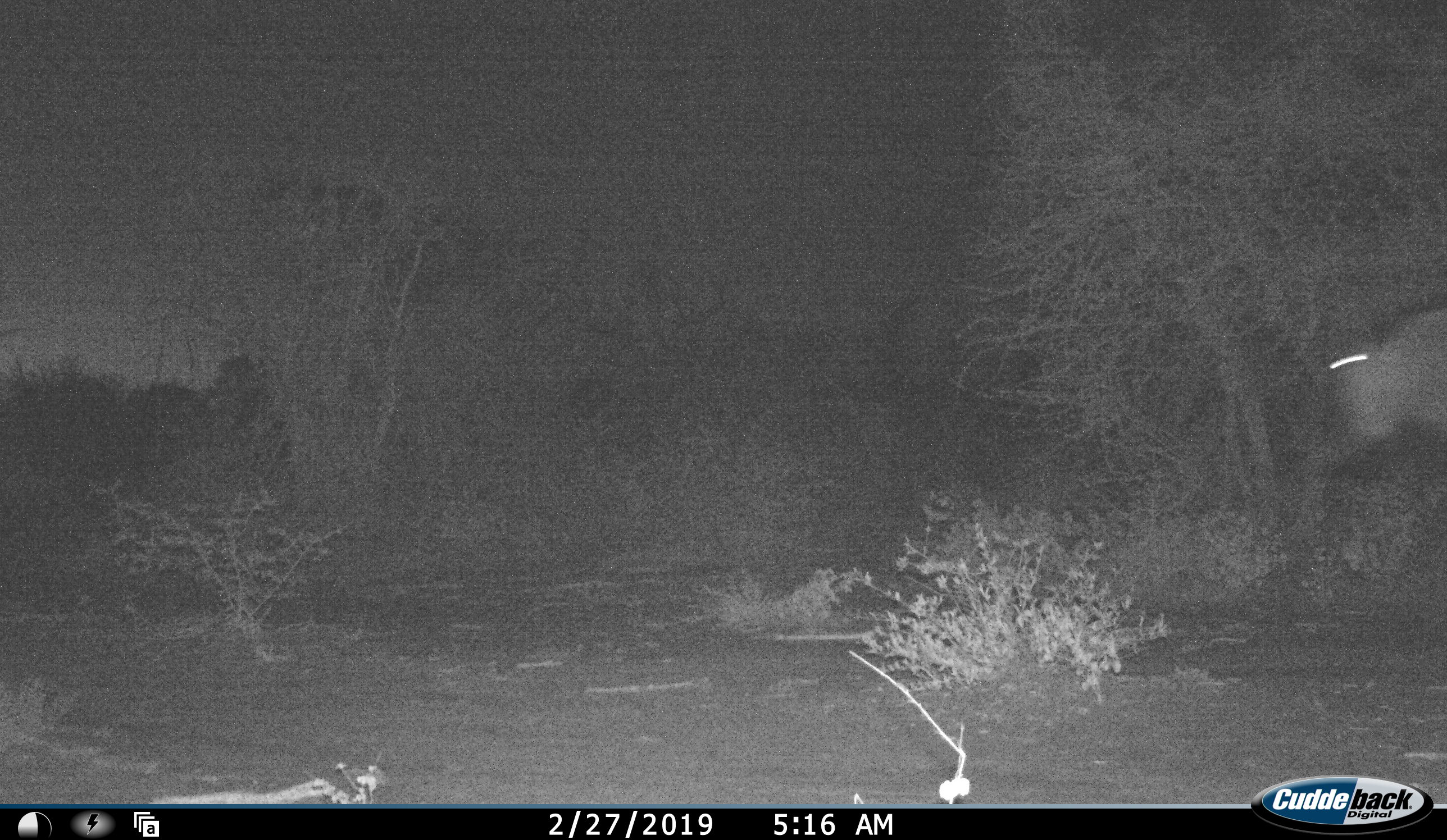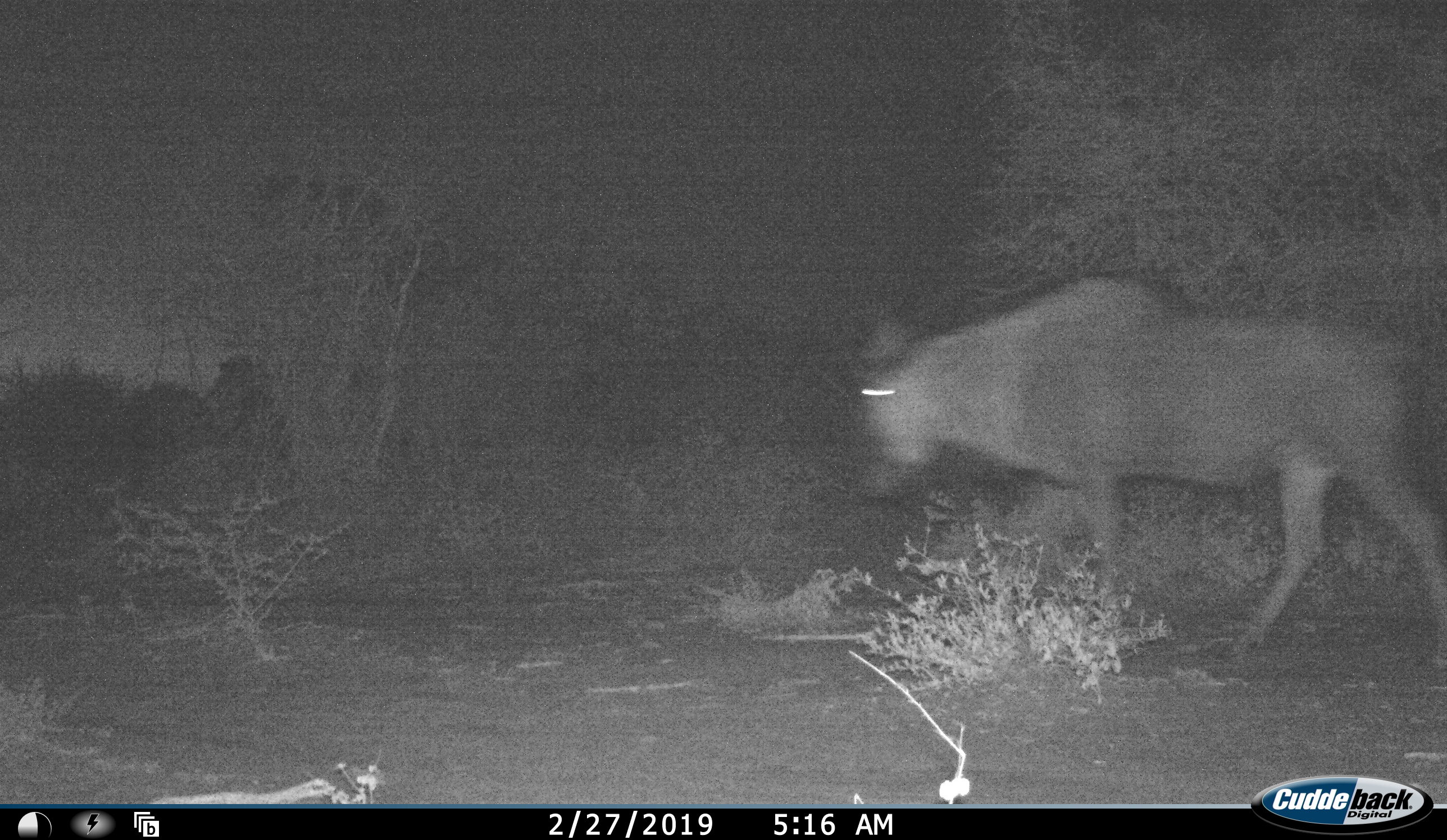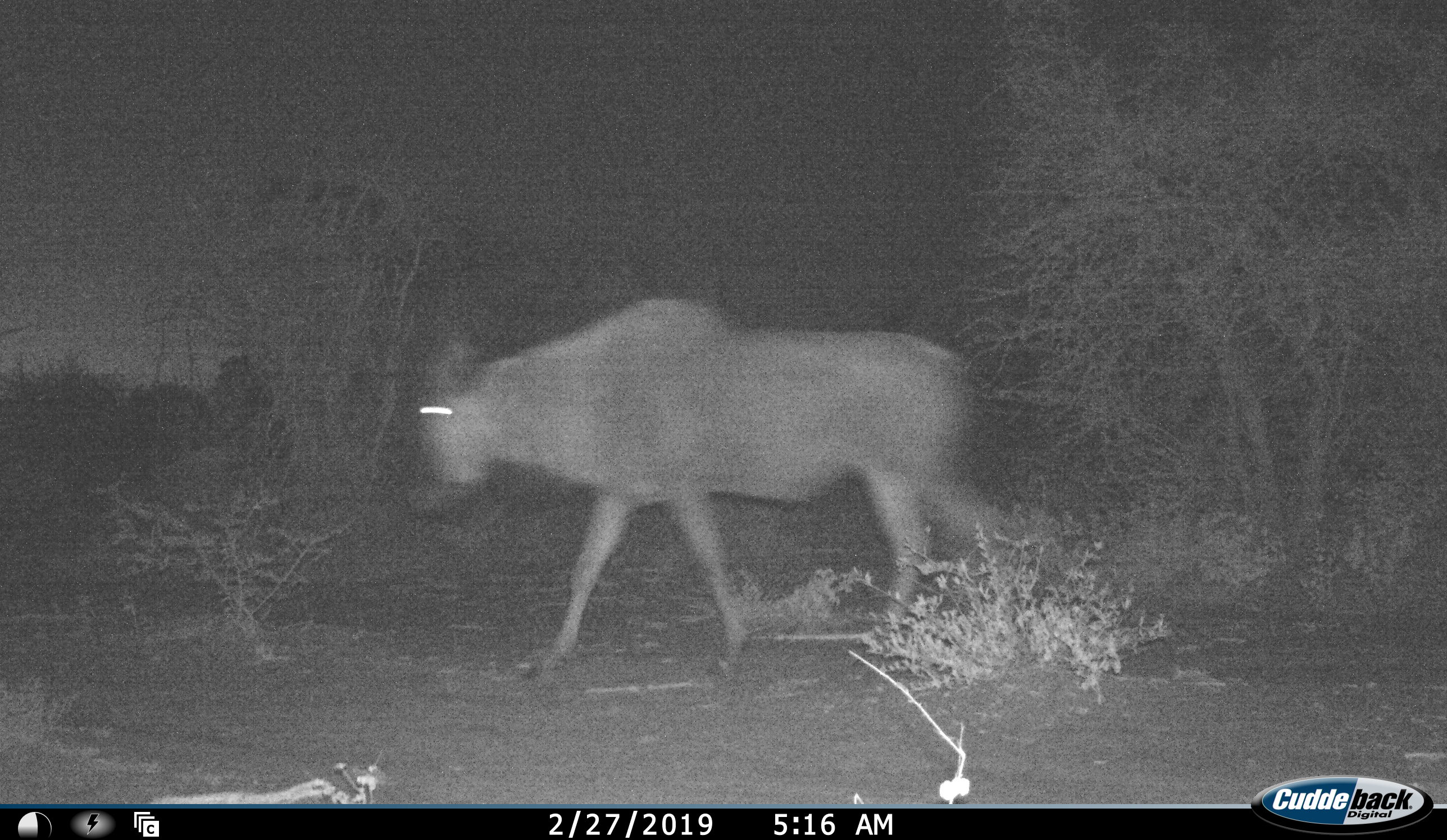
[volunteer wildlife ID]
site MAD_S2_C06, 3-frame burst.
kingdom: Animalia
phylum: Chordata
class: Mammalia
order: Artiodactyla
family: Bovidae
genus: Connochaetes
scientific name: Connochaetes taurinus taurinus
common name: blue wildebeest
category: wildebeestblue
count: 1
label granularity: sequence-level